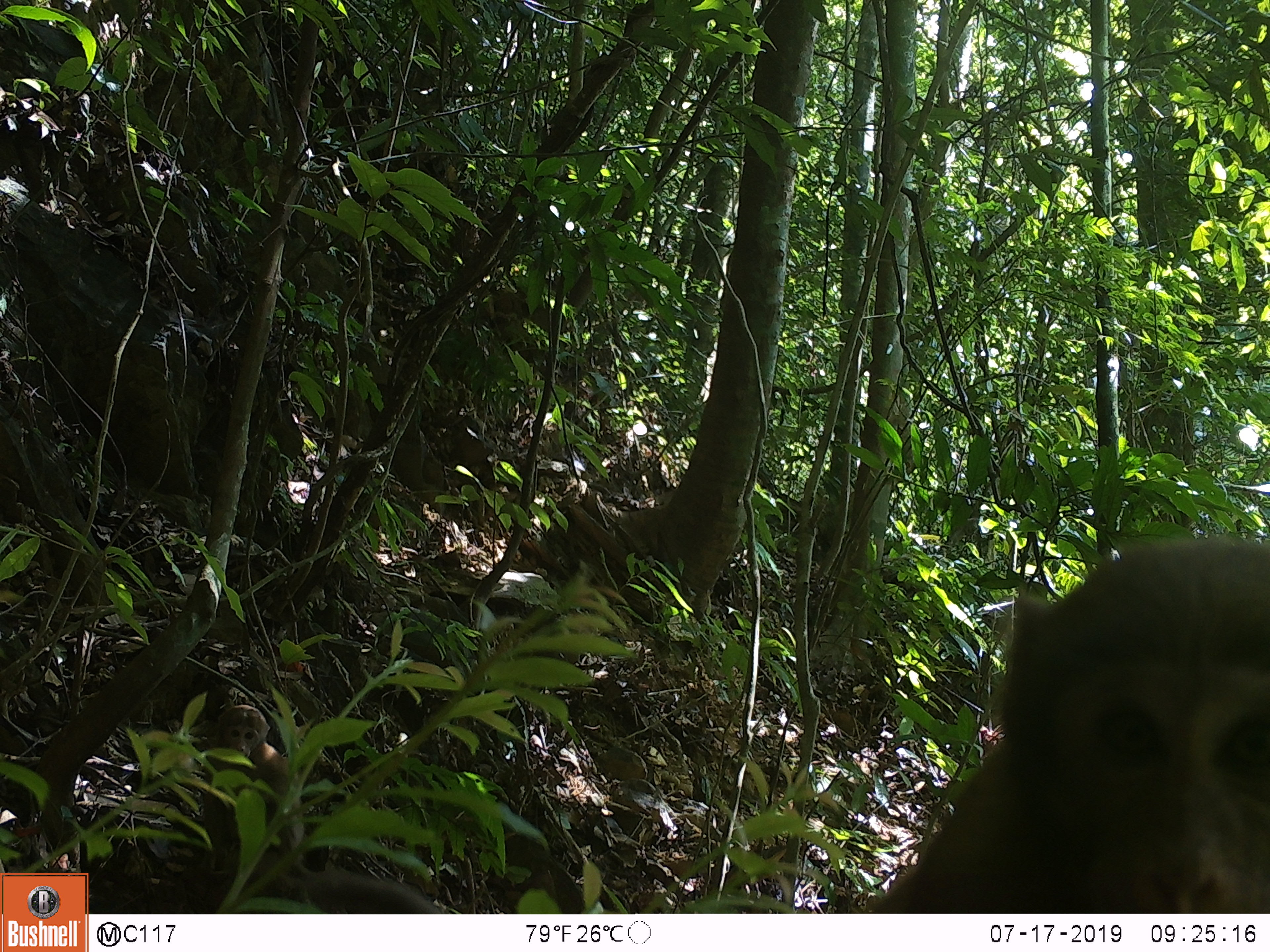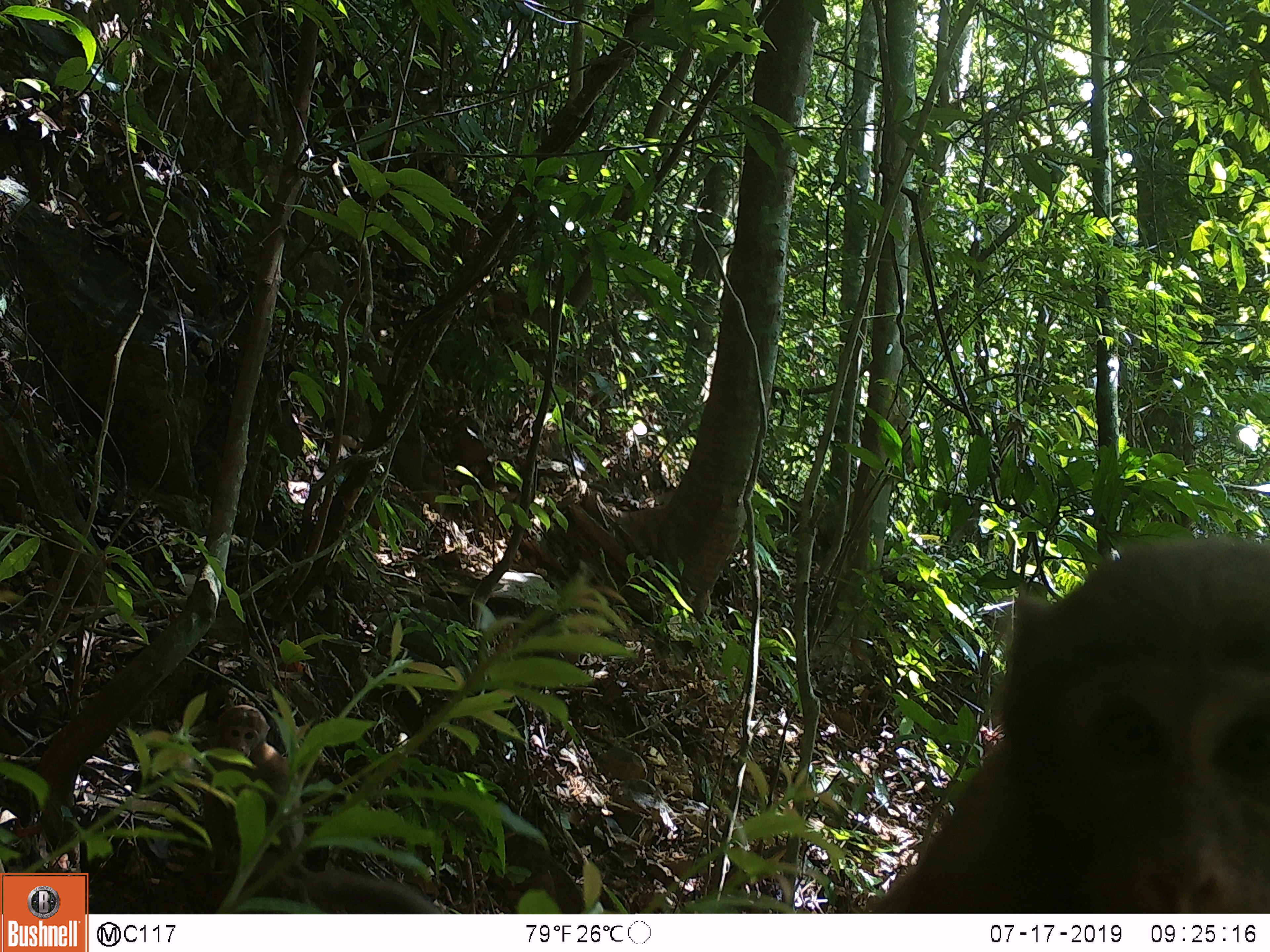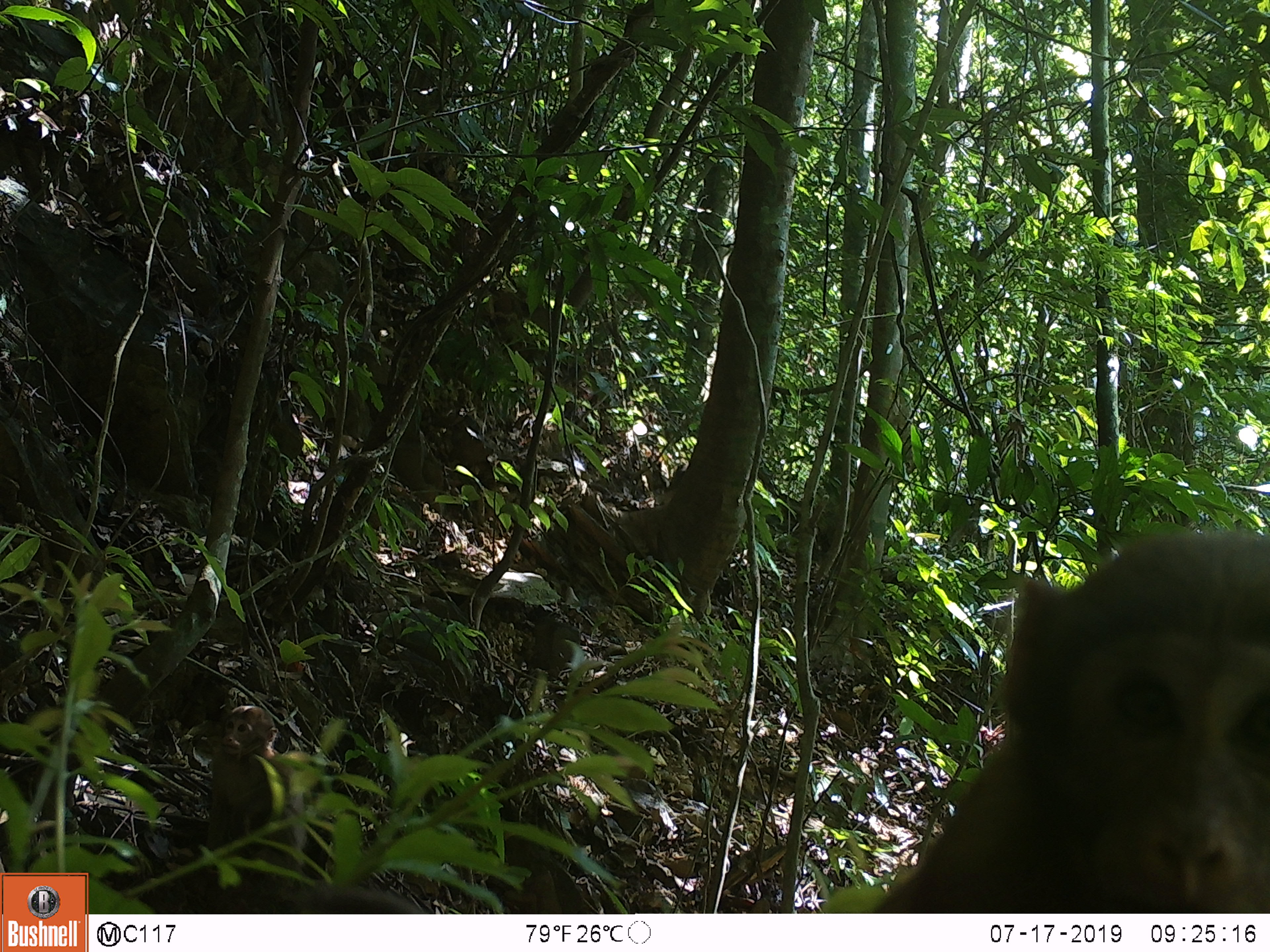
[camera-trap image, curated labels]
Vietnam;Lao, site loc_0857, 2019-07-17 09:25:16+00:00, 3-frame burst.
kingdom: Animalia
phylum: Chordata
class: Mammalia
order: Primates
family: Cercopithecidae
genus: Macaca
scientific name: Macaca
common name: macaque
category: macaque not stump tailed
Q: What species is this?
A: Macaque not stump tailed (macaque) (Macaca).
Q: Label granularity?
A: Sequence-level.